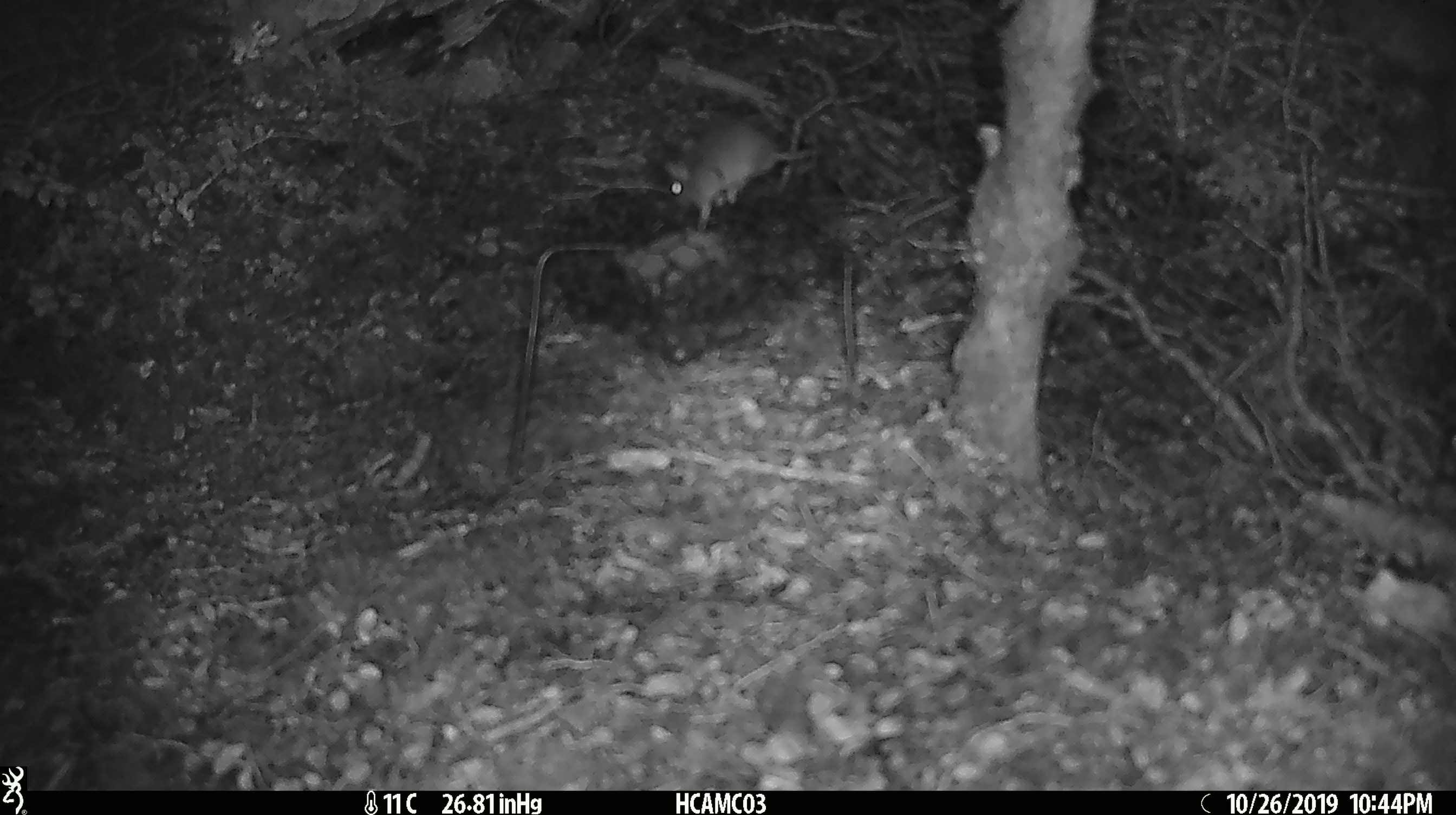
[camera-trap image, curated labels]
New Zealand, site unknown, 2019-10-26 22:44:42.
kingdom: Animalia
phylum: Chordata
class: Mammalia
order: Rodentia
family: Muridae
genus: Mus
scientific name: Mus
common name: mouse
Mouse (Mus).